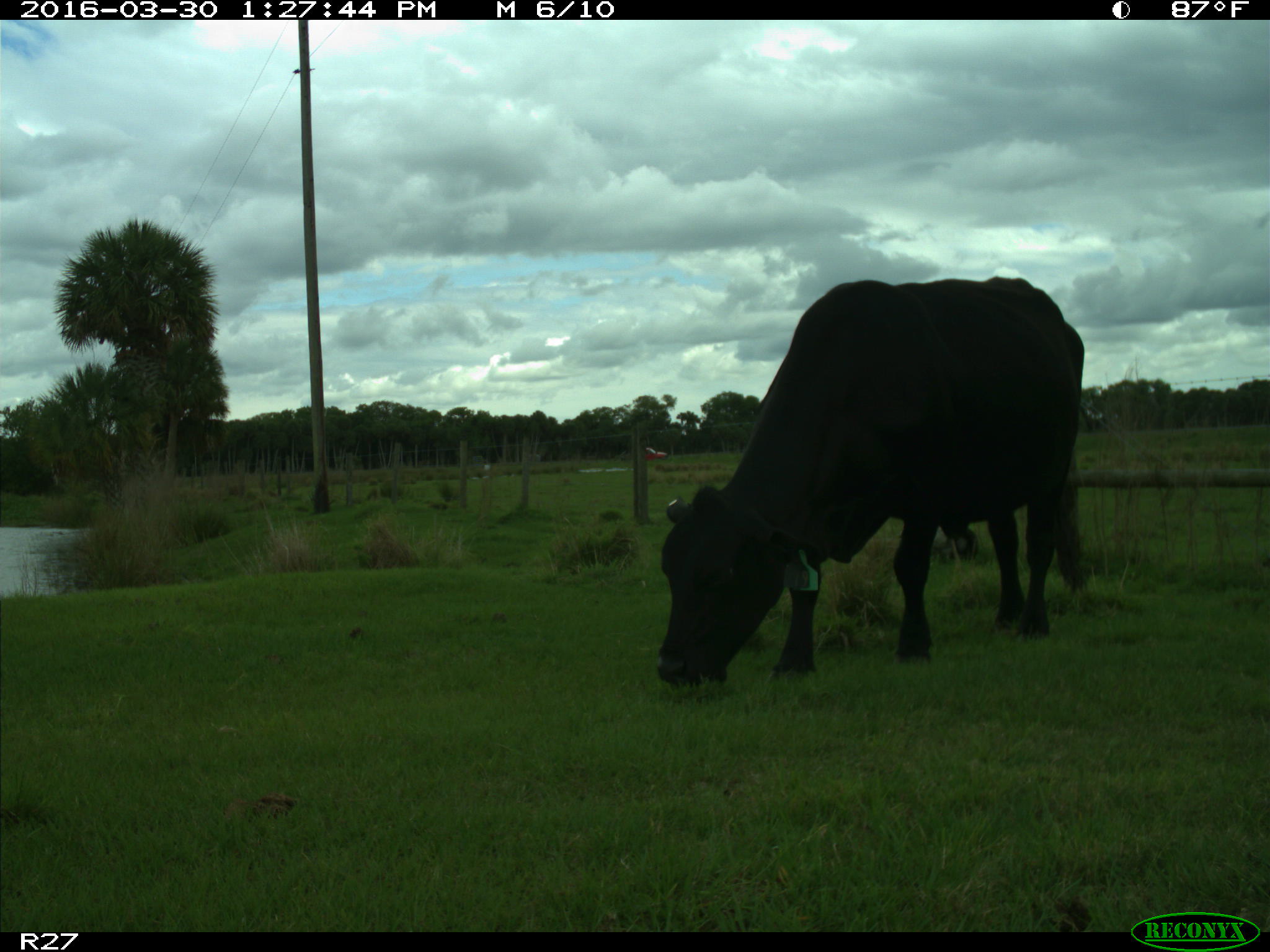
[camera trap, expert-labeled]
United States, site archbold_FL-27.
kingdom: Animalia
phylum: Chordata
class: Mammalia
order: Artiodactyla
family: Bovidae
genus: Bos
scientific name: Bos taurus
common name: domestic cow